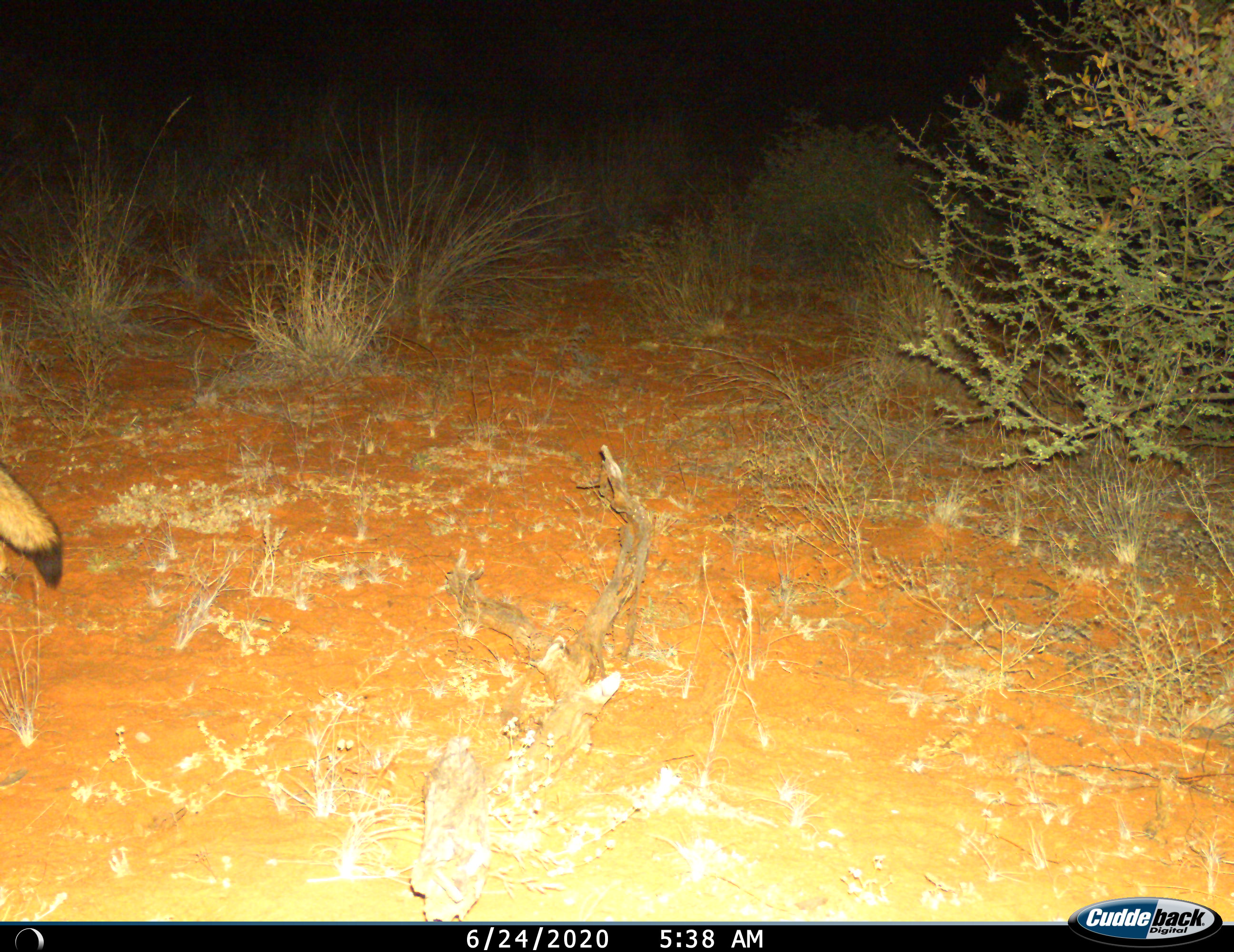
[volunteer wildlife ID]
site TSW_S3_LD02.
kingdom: Animalia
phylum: Chordata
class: Mammalia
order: Carnivora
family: Canidae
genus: Vulpes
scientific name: Vulpes chama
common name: cape fox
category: foxcape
Foxcape (cape fox) (Vulpes chama), count 1. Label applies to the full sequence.